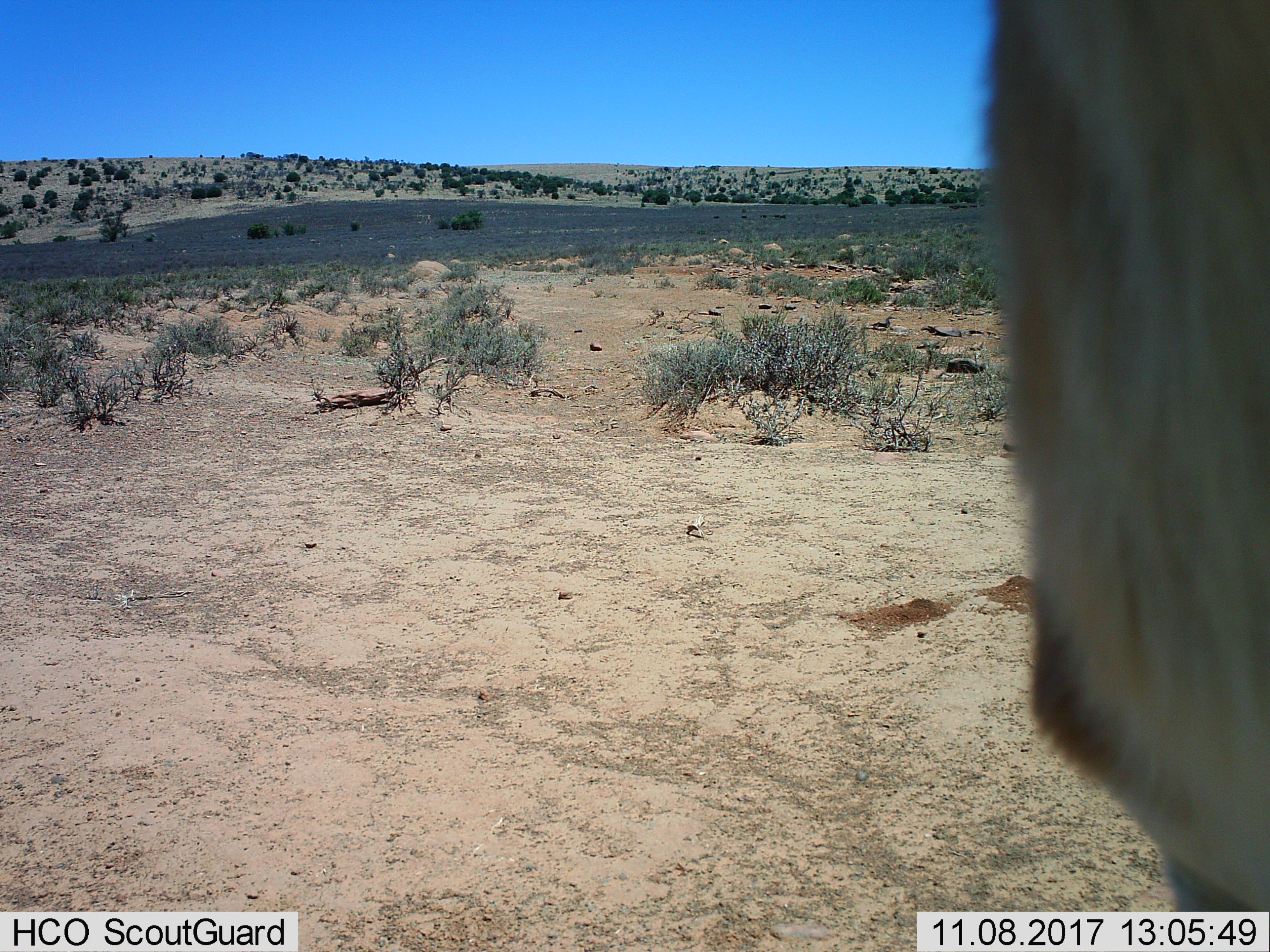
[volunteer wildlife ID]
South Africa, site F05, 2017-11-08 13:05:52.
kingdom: Animalia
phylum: Chordata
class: Mammalia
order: Artiodactyla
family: Cervidae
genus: Dama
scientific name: Dama dama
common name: fallow deer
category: fallowdeer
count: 1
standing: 100%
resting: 0%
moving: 0%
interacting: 0%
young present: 0%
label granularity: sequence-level